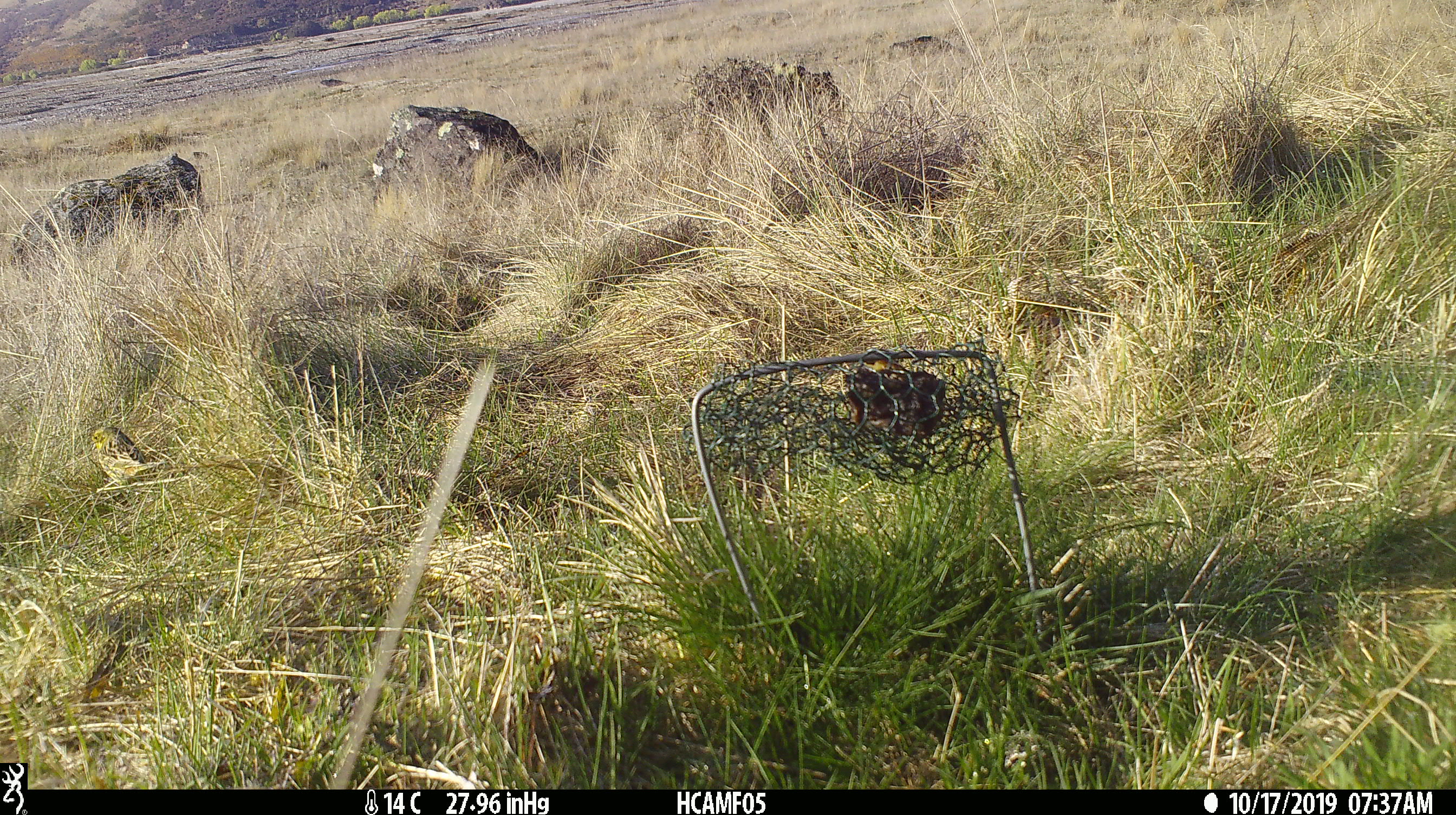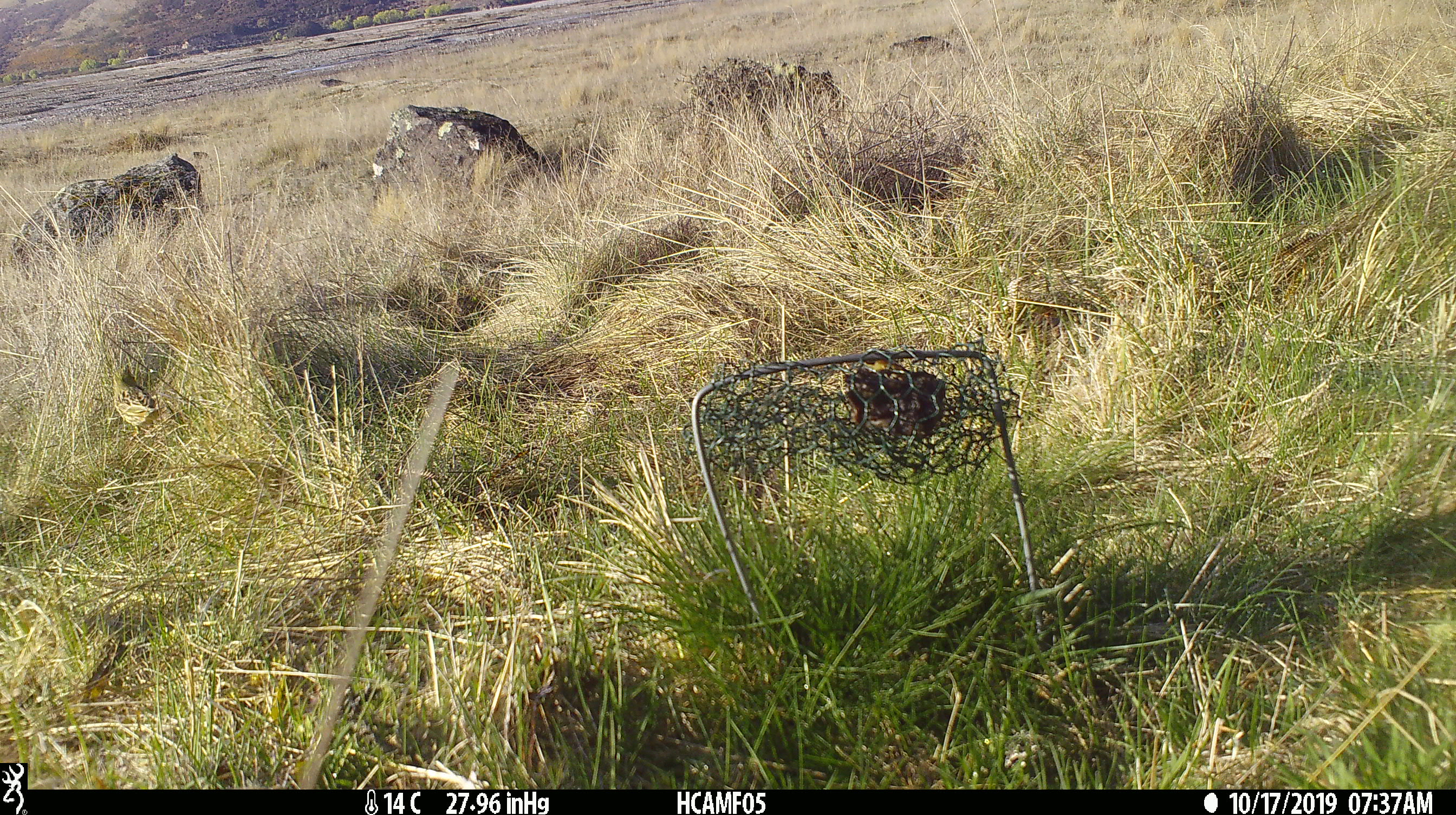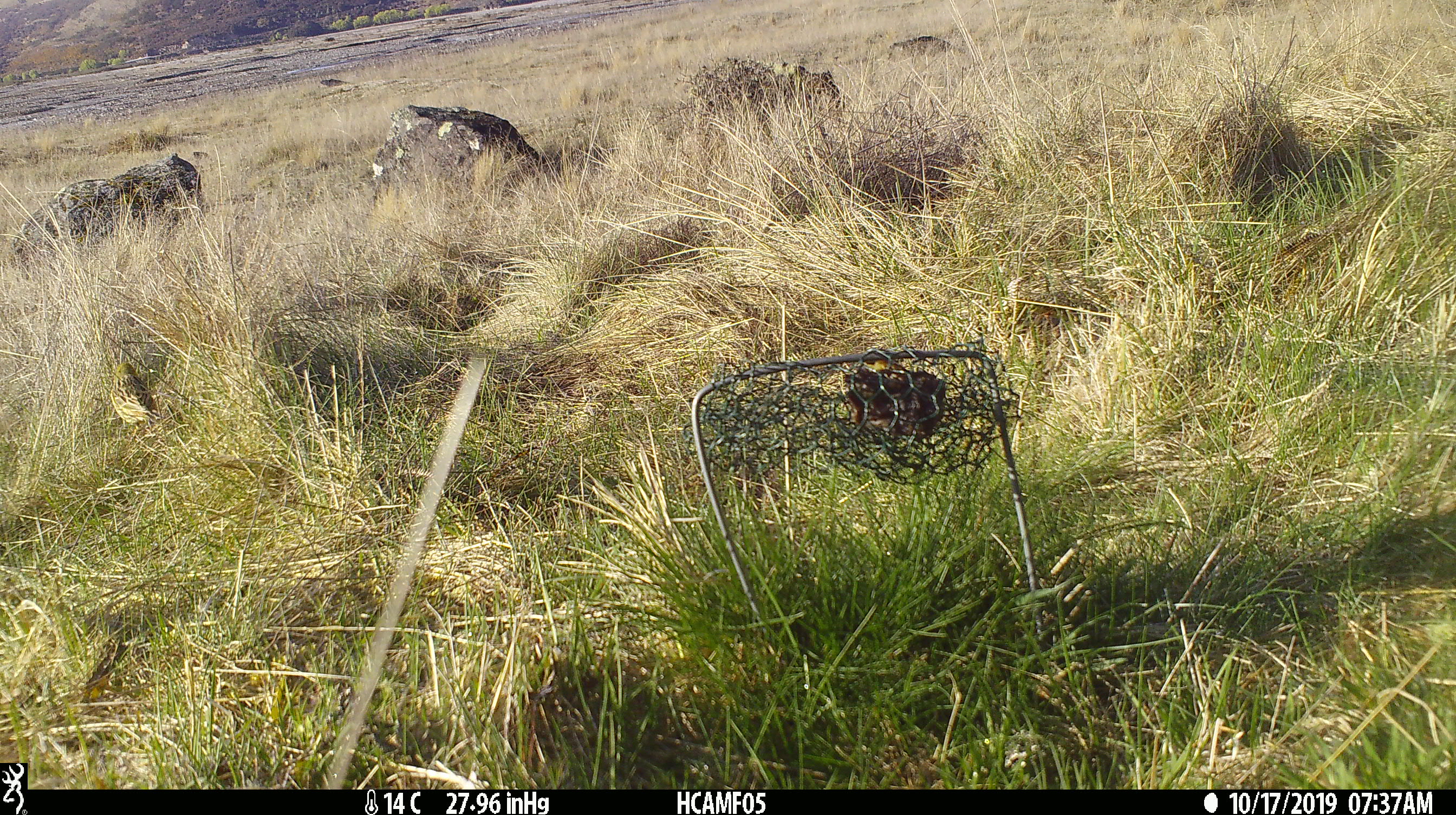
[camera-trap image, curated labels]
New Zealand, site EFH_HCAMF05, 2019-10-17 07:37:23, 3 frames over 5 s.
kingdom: Animalia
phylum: Chordata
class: Aves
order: Passeriformes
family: Emberizidae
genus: Emberiza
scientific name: Emberiza citrinella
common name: yellowhammer